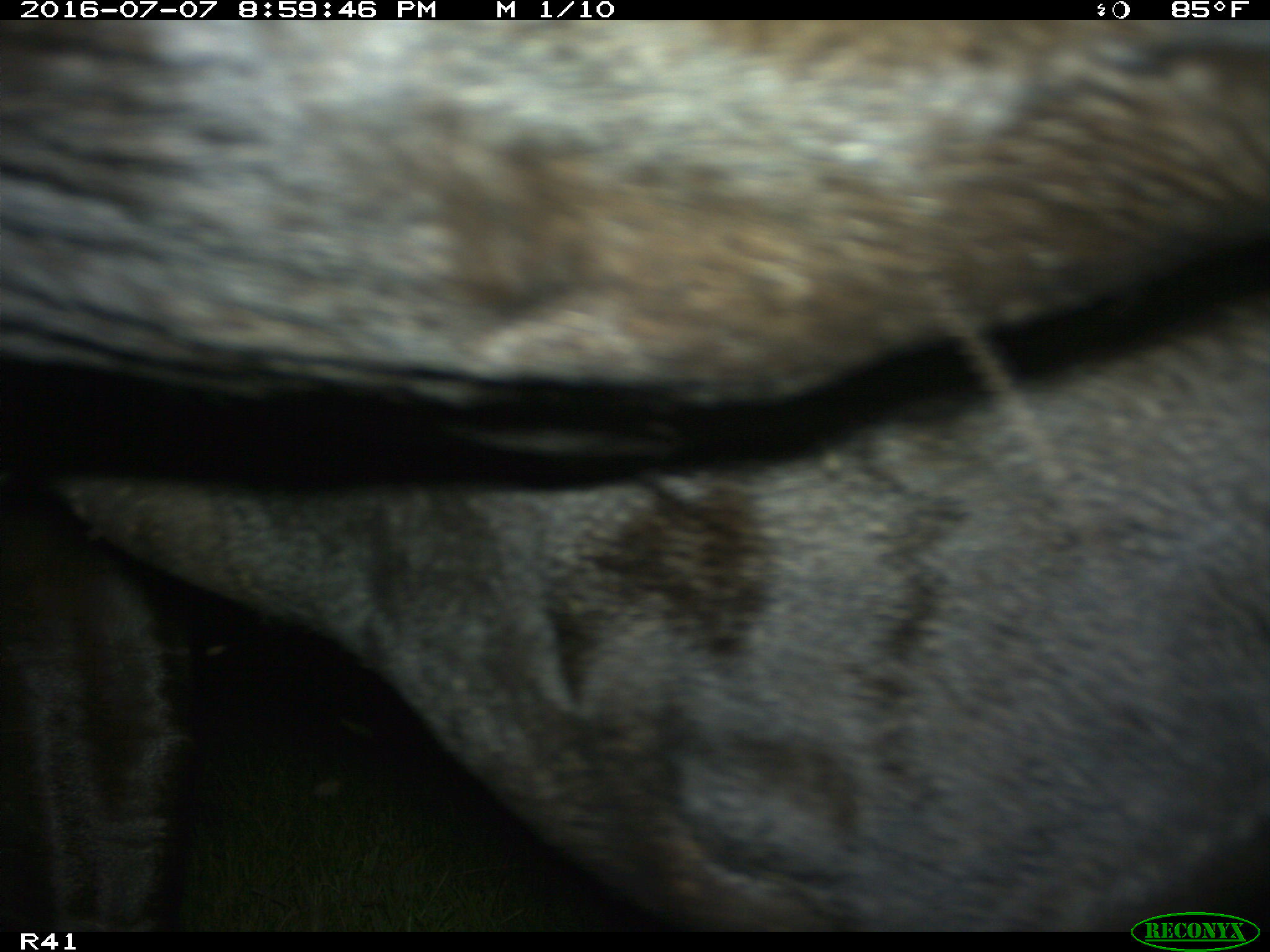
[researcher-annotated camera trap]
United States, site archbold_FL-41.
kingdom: Animalia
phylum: Chordata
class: Mammalia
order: Artiodactyla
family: Bovidae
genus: Bos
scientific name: Bos taurus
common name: domestic cow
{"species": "Bos taurus (domestic cow)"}